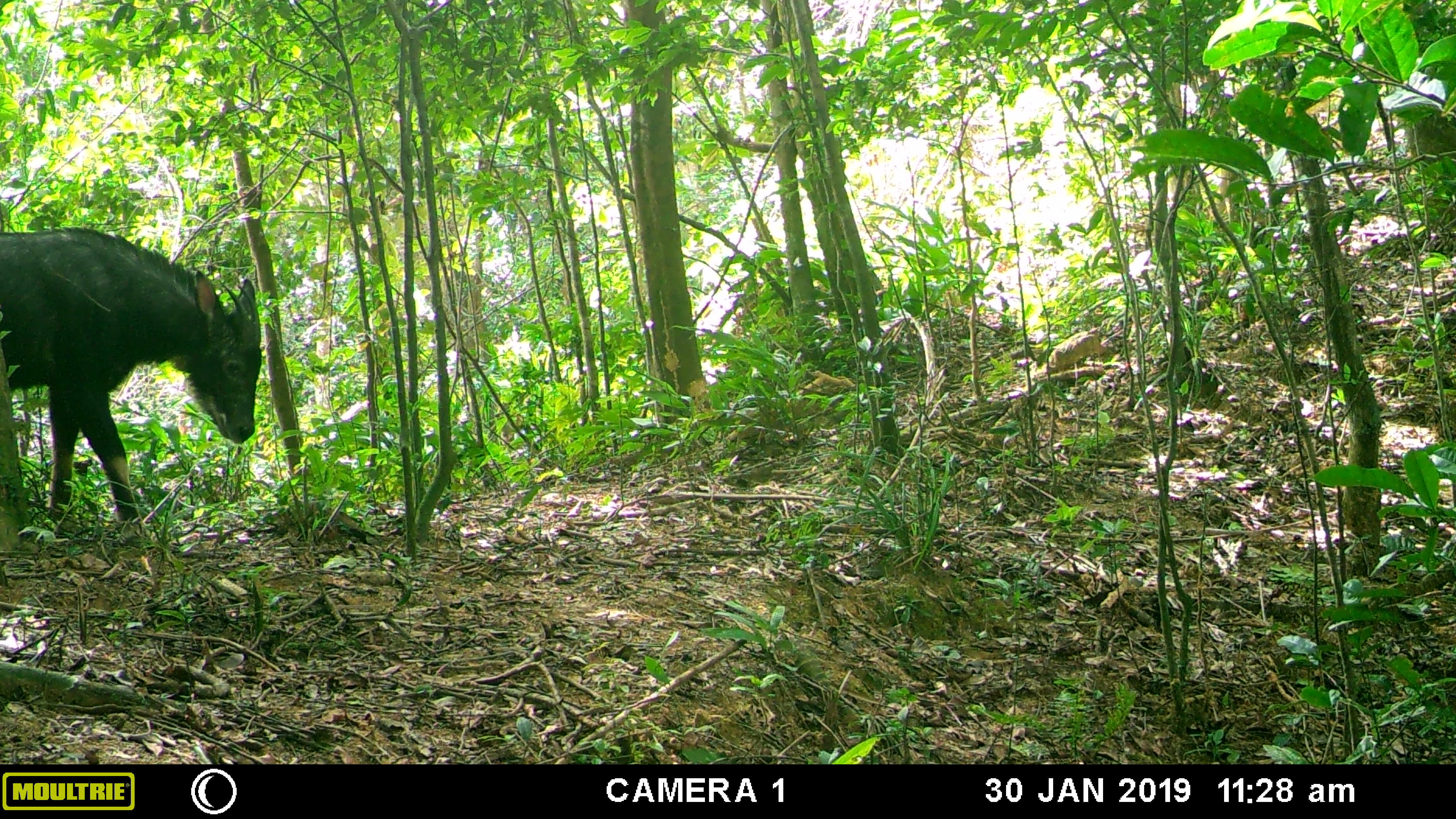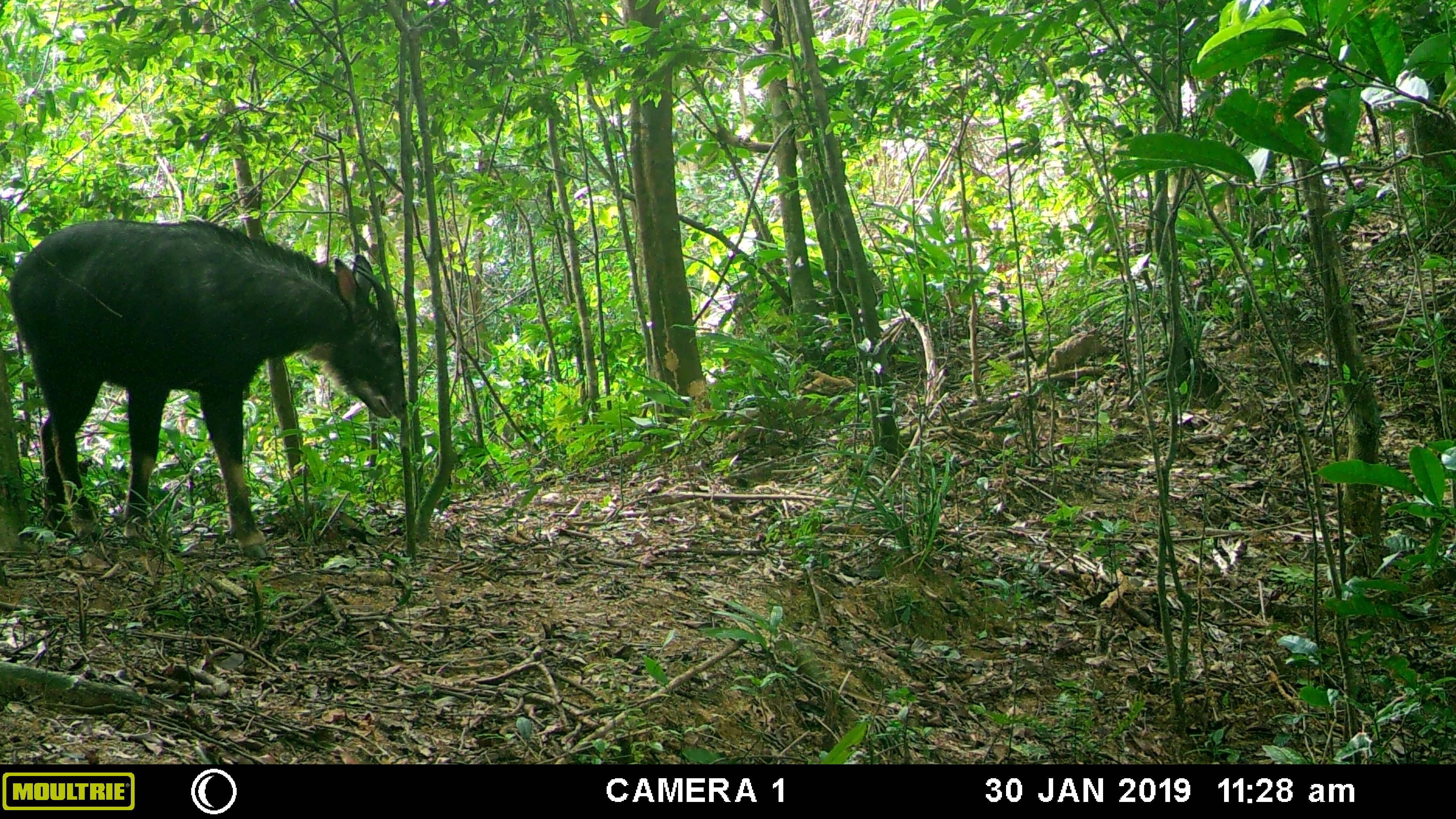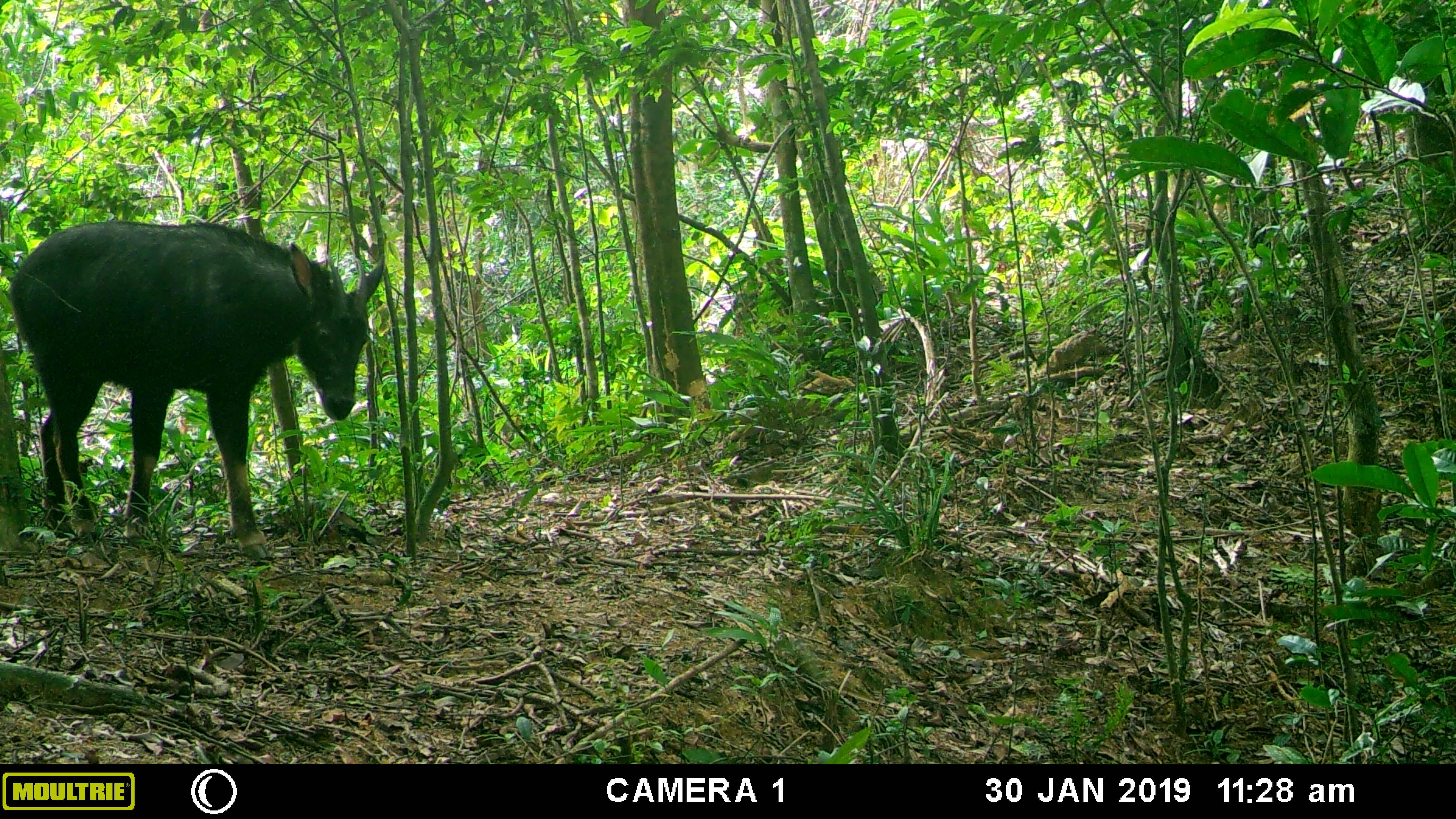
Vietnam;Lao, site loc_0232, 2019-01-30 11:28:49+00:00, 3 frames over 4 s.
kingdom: Animalia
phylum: Chordata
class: Mammalia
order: Artiodactyla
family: Bovidae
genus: Capricornis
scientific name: Capricornis sumatraensis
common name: chinese serow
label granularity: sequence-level